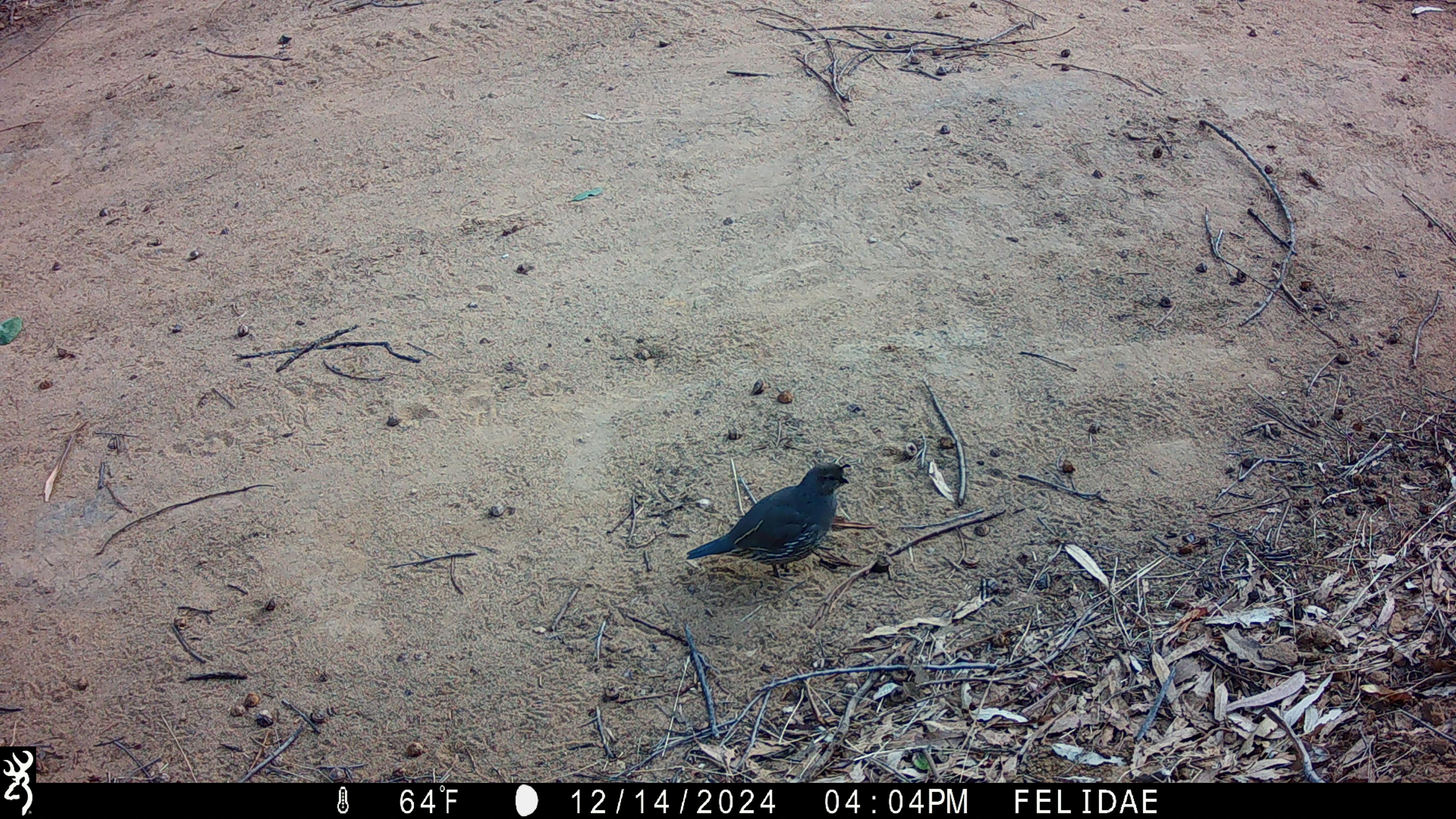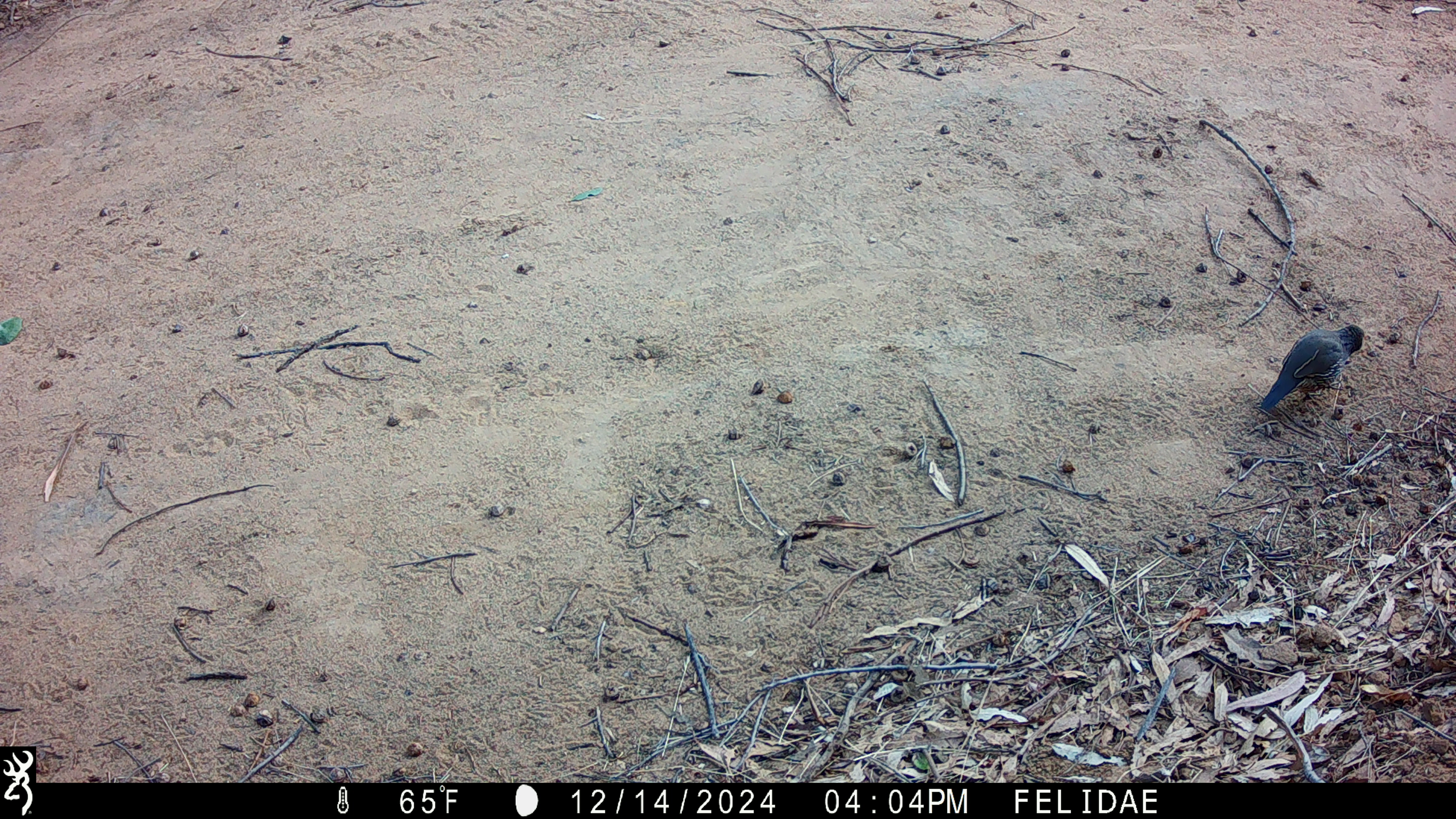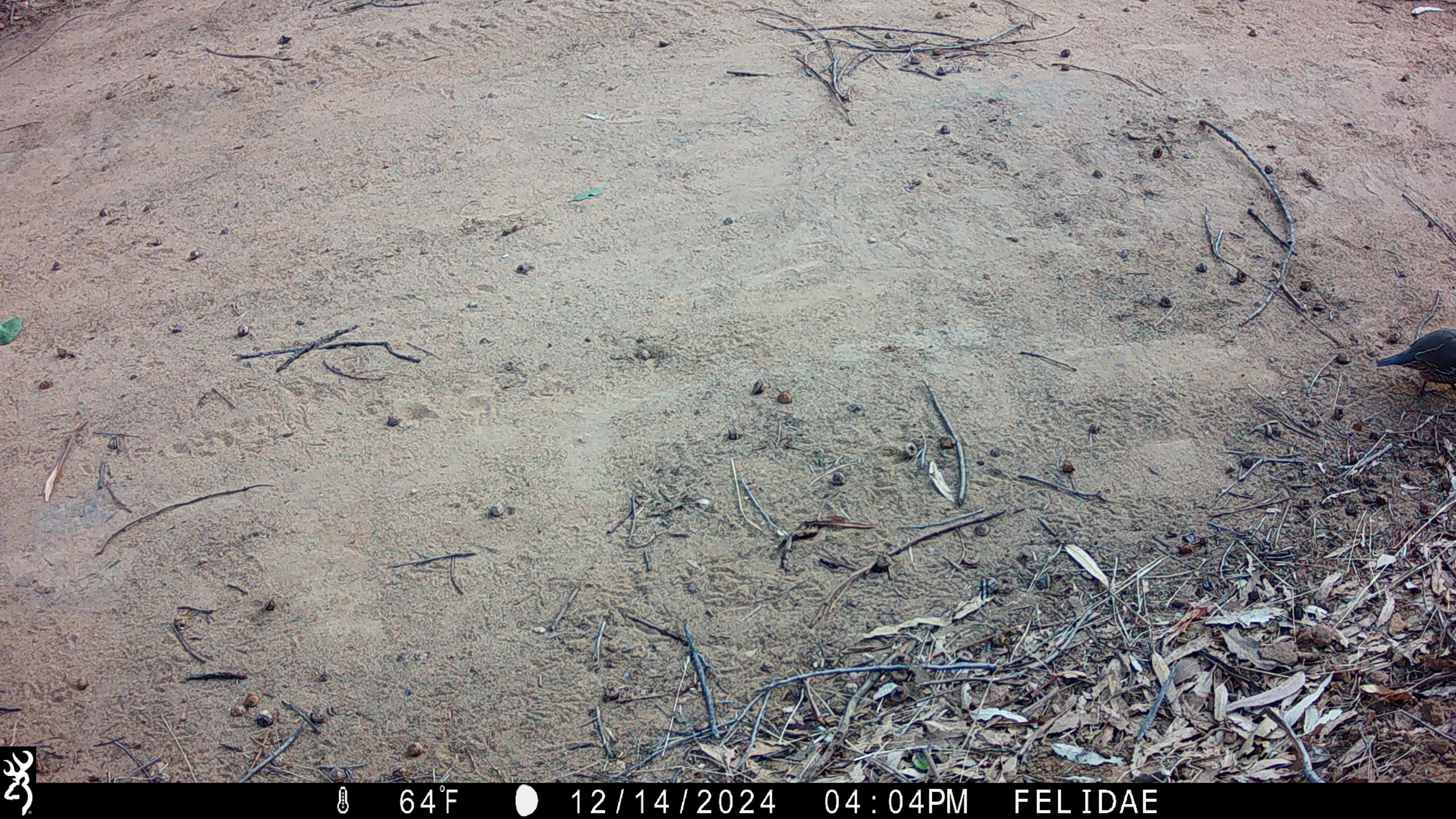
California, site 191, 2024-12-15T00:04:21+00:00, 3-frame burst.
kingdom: Animalia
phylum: Chordata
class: Aves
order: Galliformes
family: Odontophoridae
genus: Callipepla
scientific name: Callipepla californica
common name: california quail